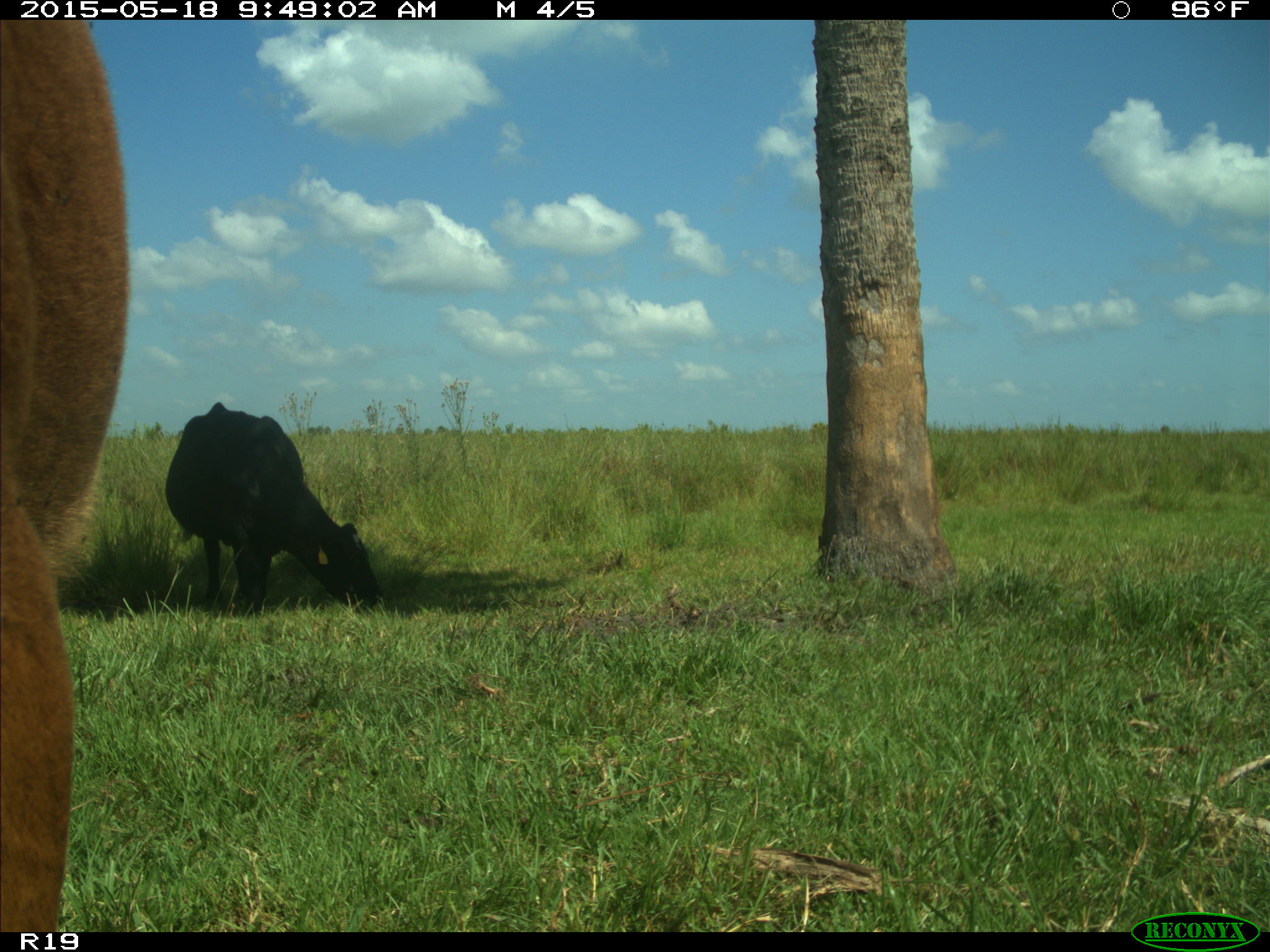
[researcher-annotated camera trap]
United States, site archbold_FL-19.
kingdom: Animalia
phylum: Chordata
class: Mammalia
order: Artiodactyla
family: Bovidae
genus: Bos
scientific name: Bos taurus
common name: domestic cow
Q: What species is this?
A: Bos taurus (domestic cow).